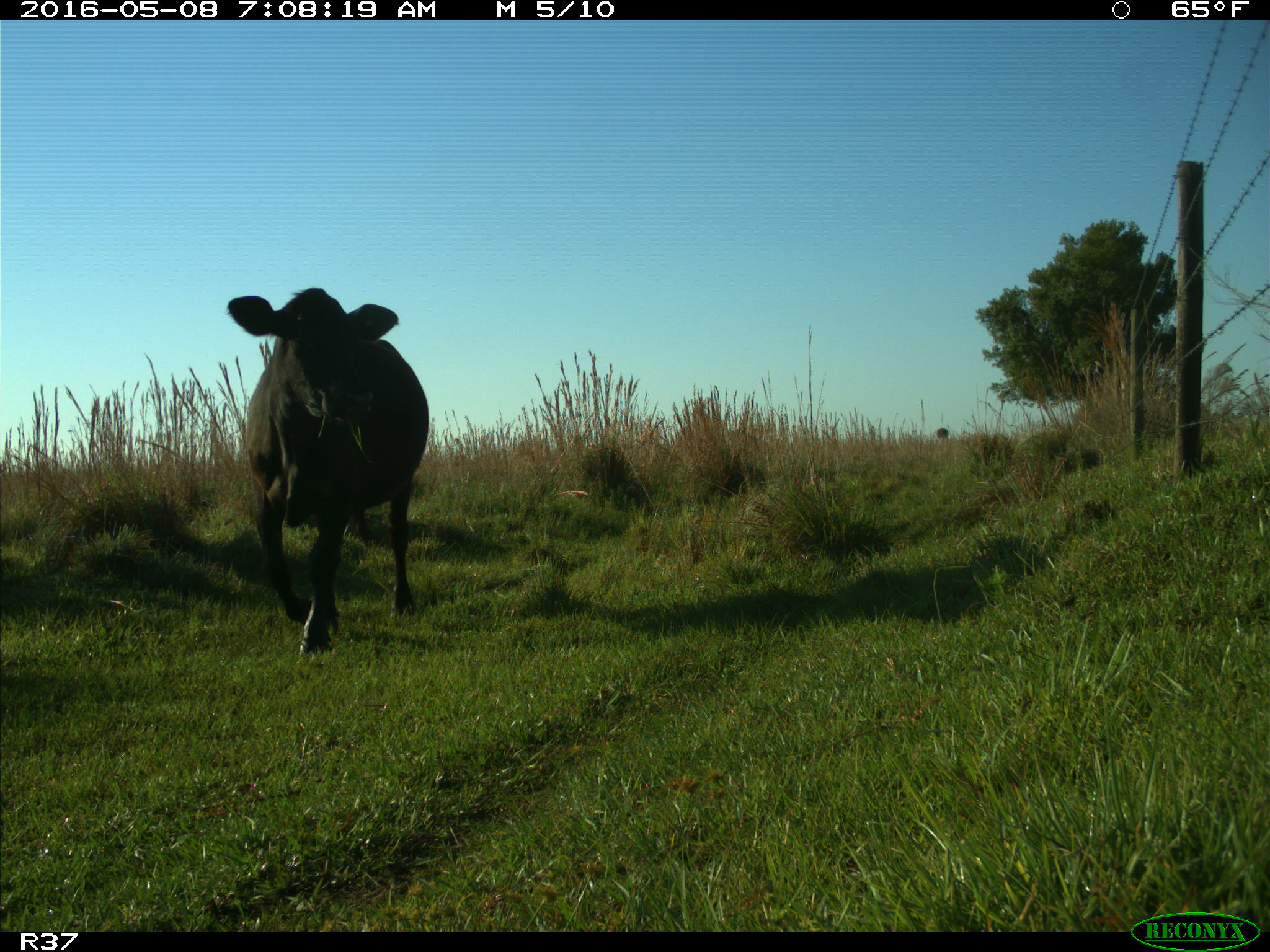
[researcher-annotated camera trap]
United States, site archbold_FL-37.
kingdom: Animalia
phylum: Chordata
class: Mammalia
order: Artiodactyla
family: Bovidae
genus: Bos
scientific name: Bos taurus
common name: domestic cow